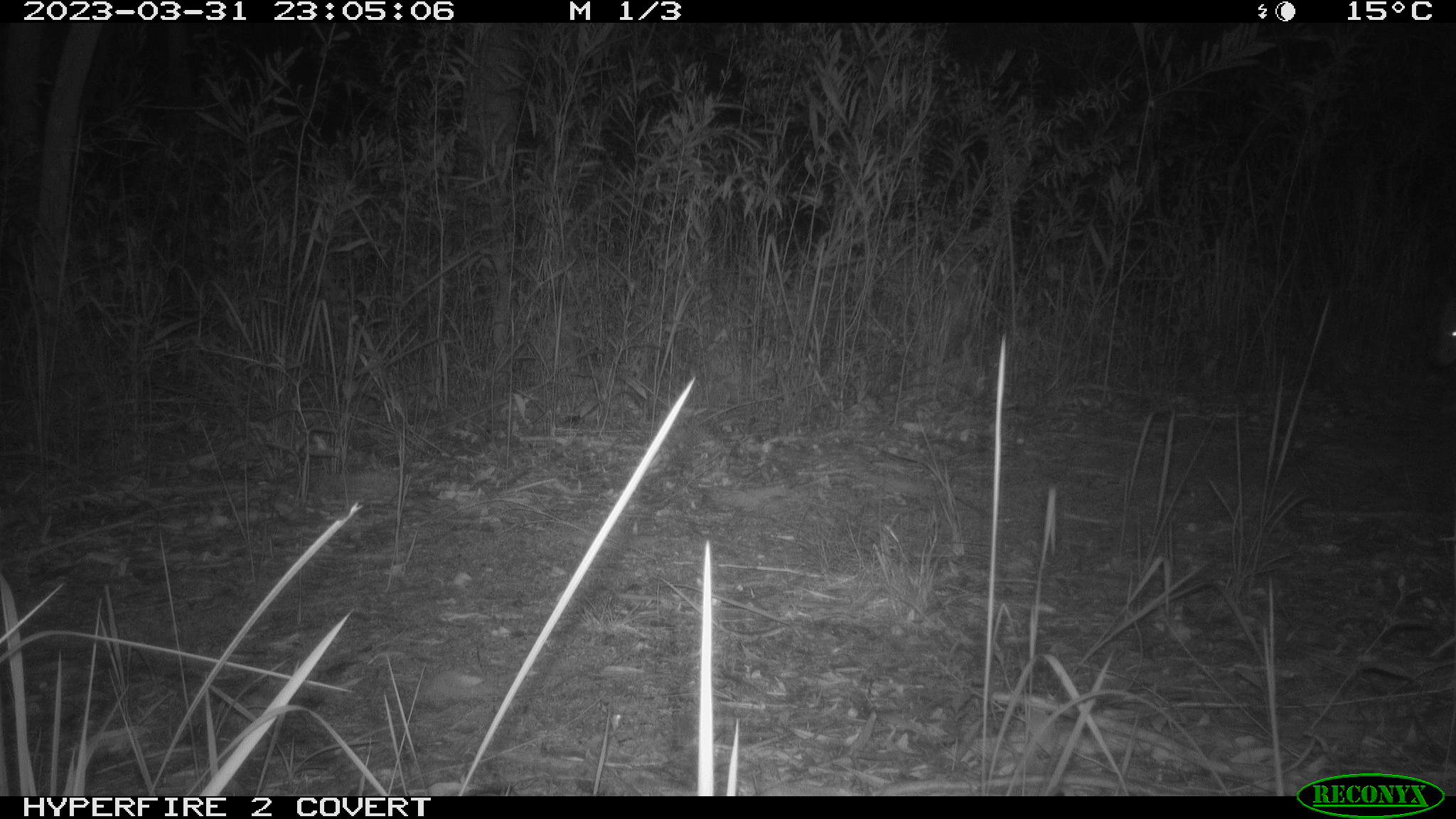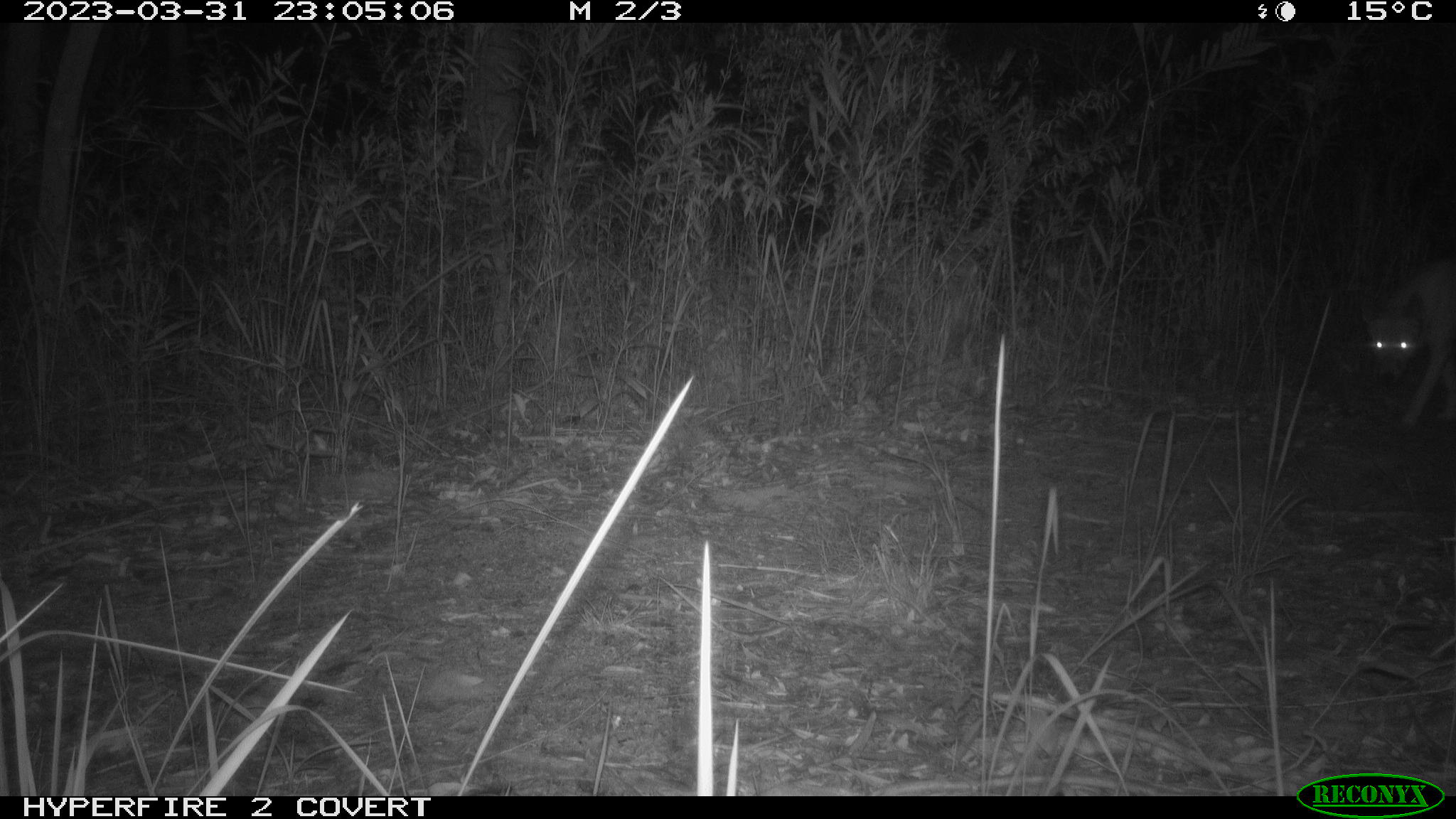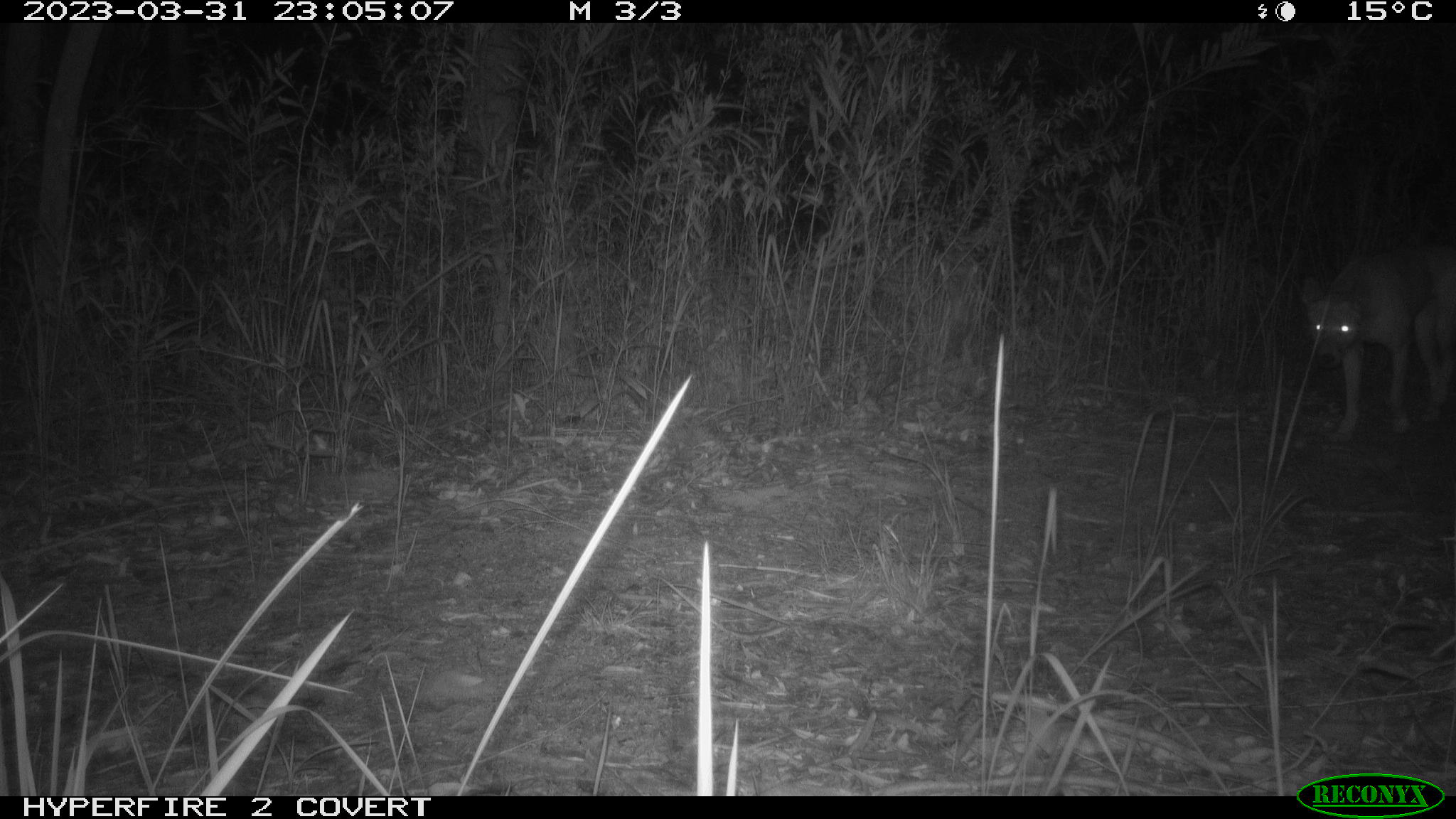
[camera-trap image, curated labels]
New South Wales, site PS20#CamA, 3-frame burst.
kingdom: Animalia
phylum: Chordata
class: Mammalia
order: Carnivora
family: Canidae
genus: Canis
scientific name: Canis familiaris dingo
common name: dingo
Dingo (Canis familiaris dingo).